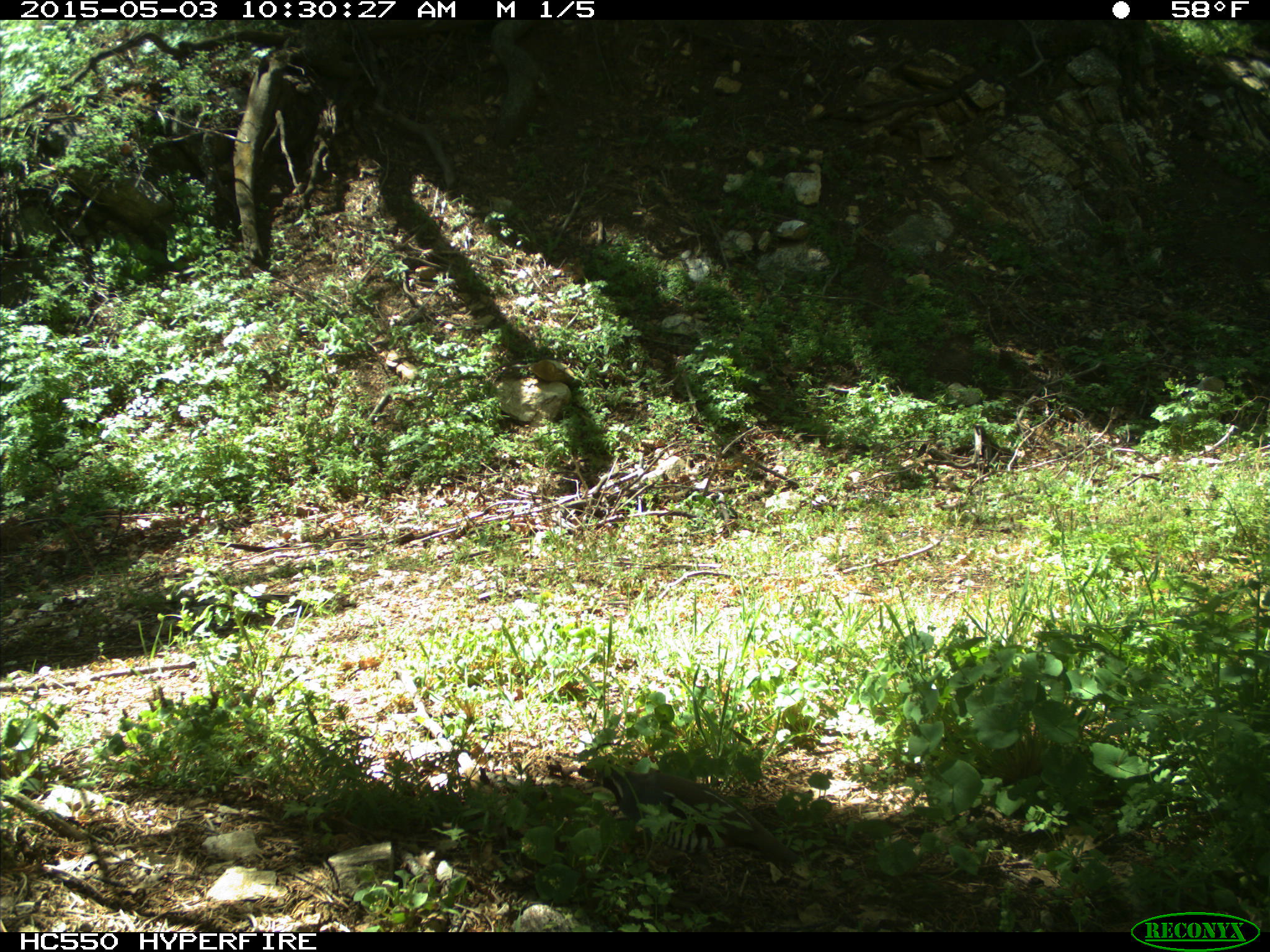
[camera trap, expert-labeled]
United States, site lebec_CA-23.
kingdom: Animalia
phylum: Chordata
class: Aves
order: Galliformes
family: Odontophoridae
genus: Callipepla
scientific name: Callipepla californica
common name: california quail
Callipepla californica (california quail).